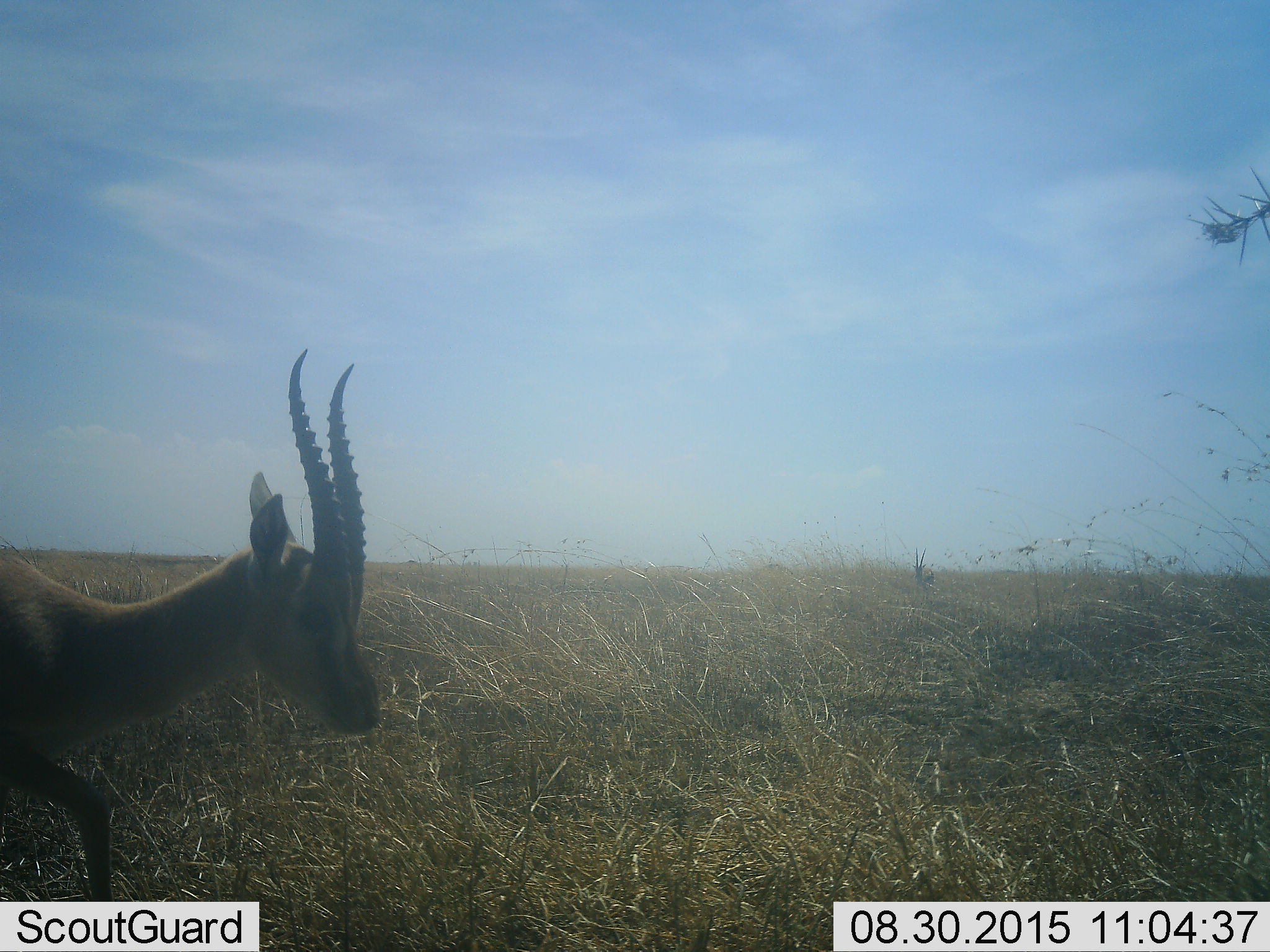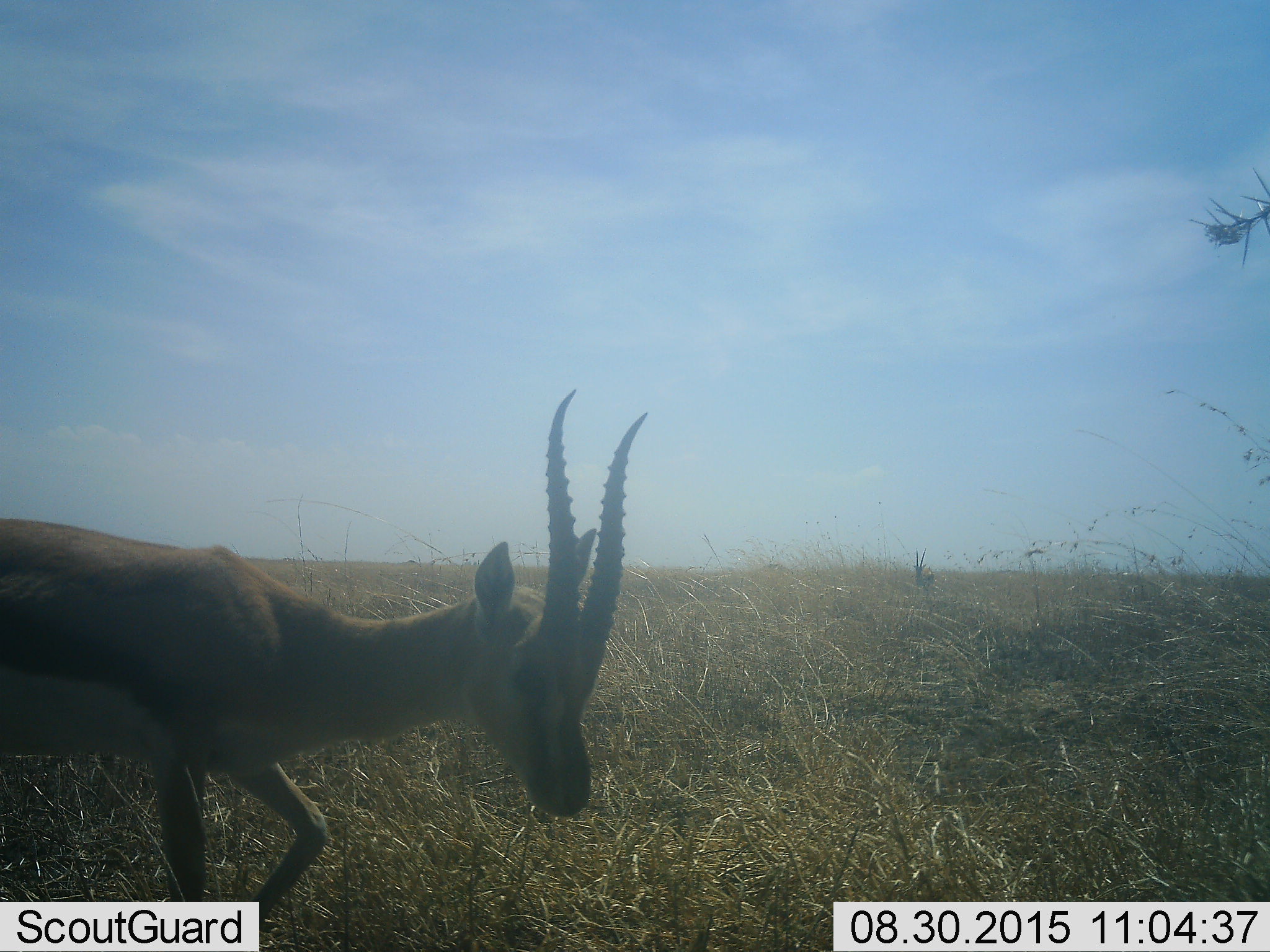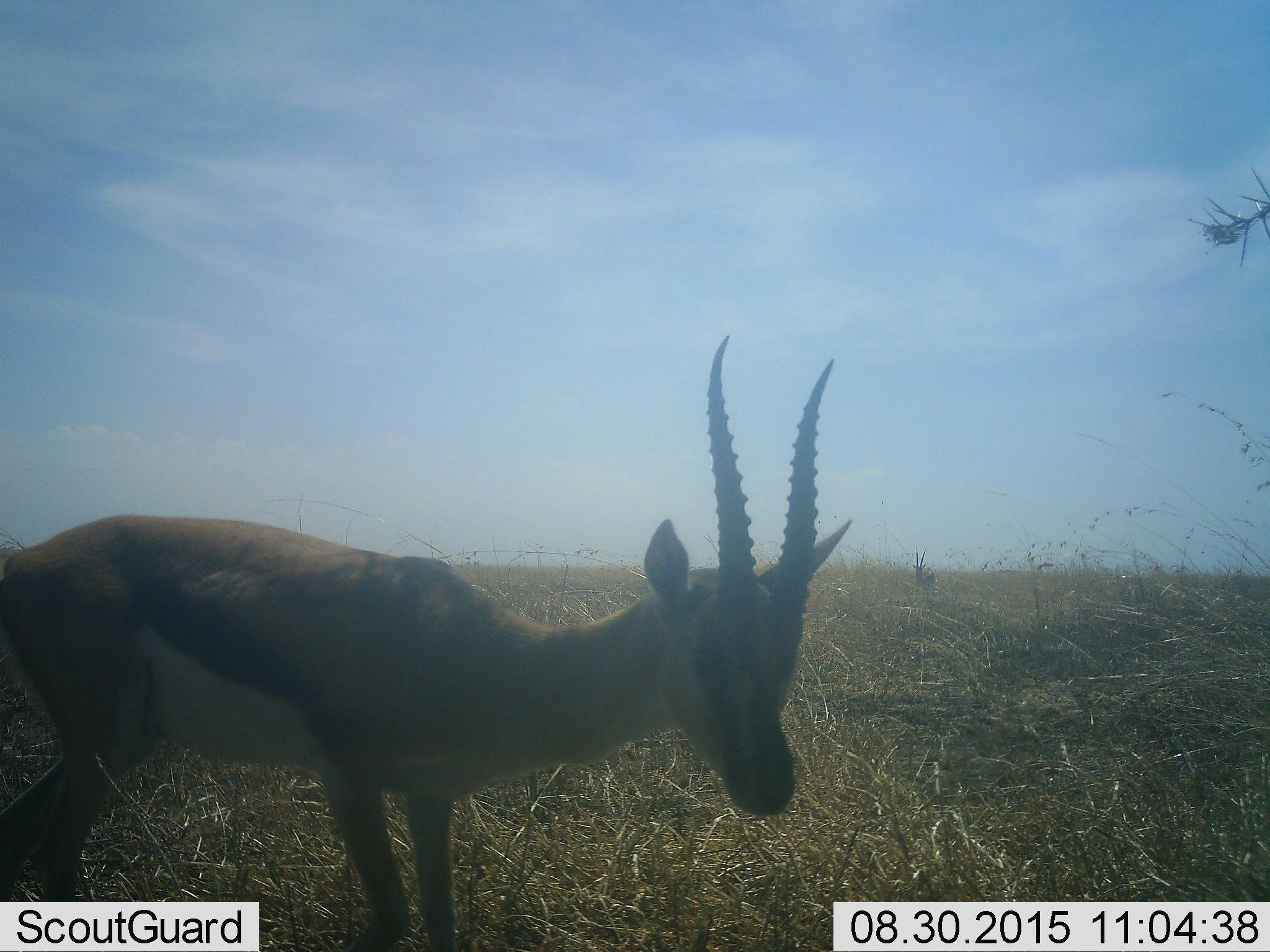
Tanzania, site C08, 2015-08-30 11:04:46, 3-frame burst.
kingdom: Animalia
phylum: Chordata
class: Mammalia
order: Artiodactyla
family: Bovidae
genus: Eudorcas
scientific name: Eudorcas thomsonii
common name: thomson's gazelle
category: gazellethomsons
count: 1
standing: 33%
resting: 7%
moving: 93%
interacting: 7%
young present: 0%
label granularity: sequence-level